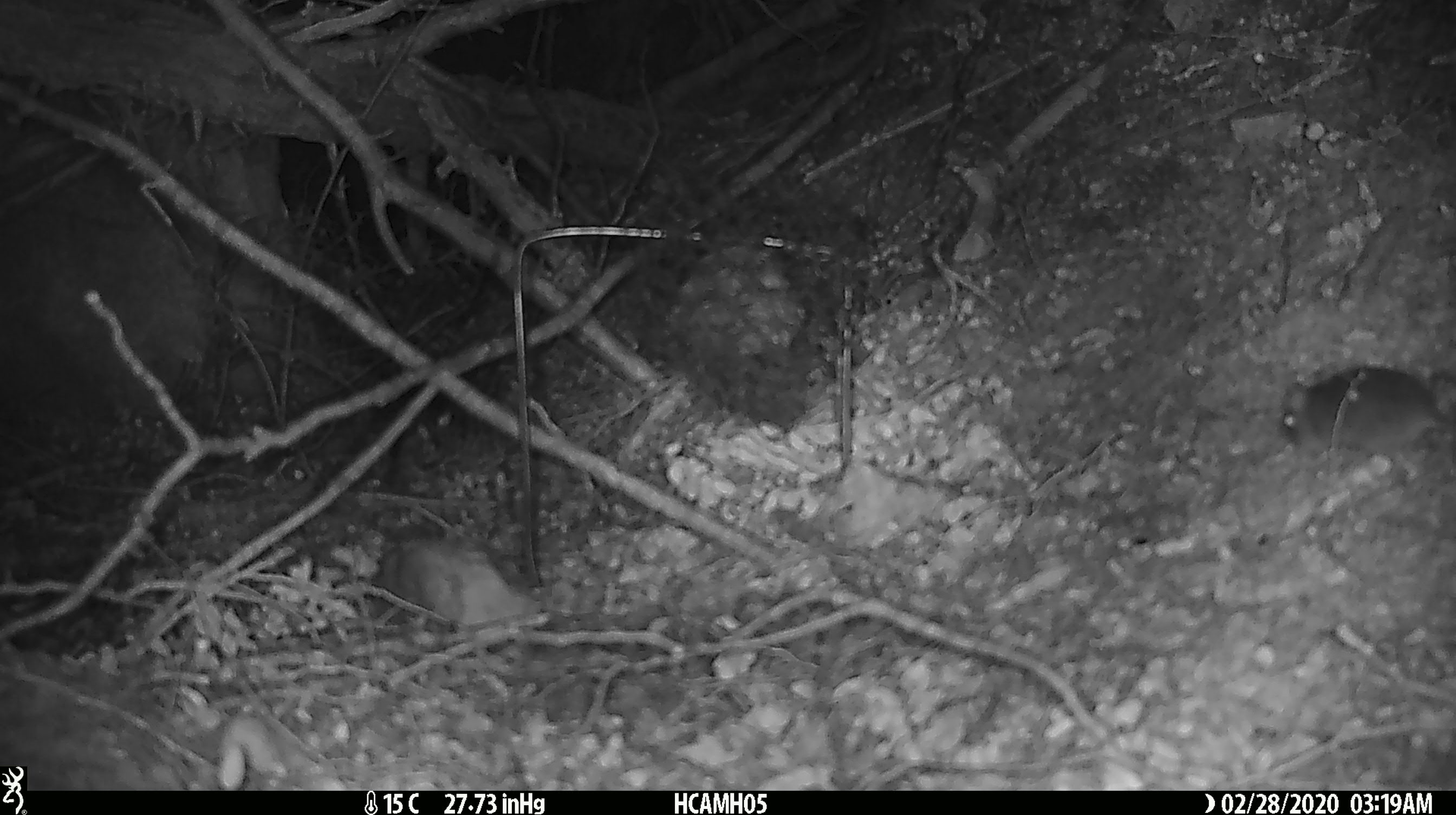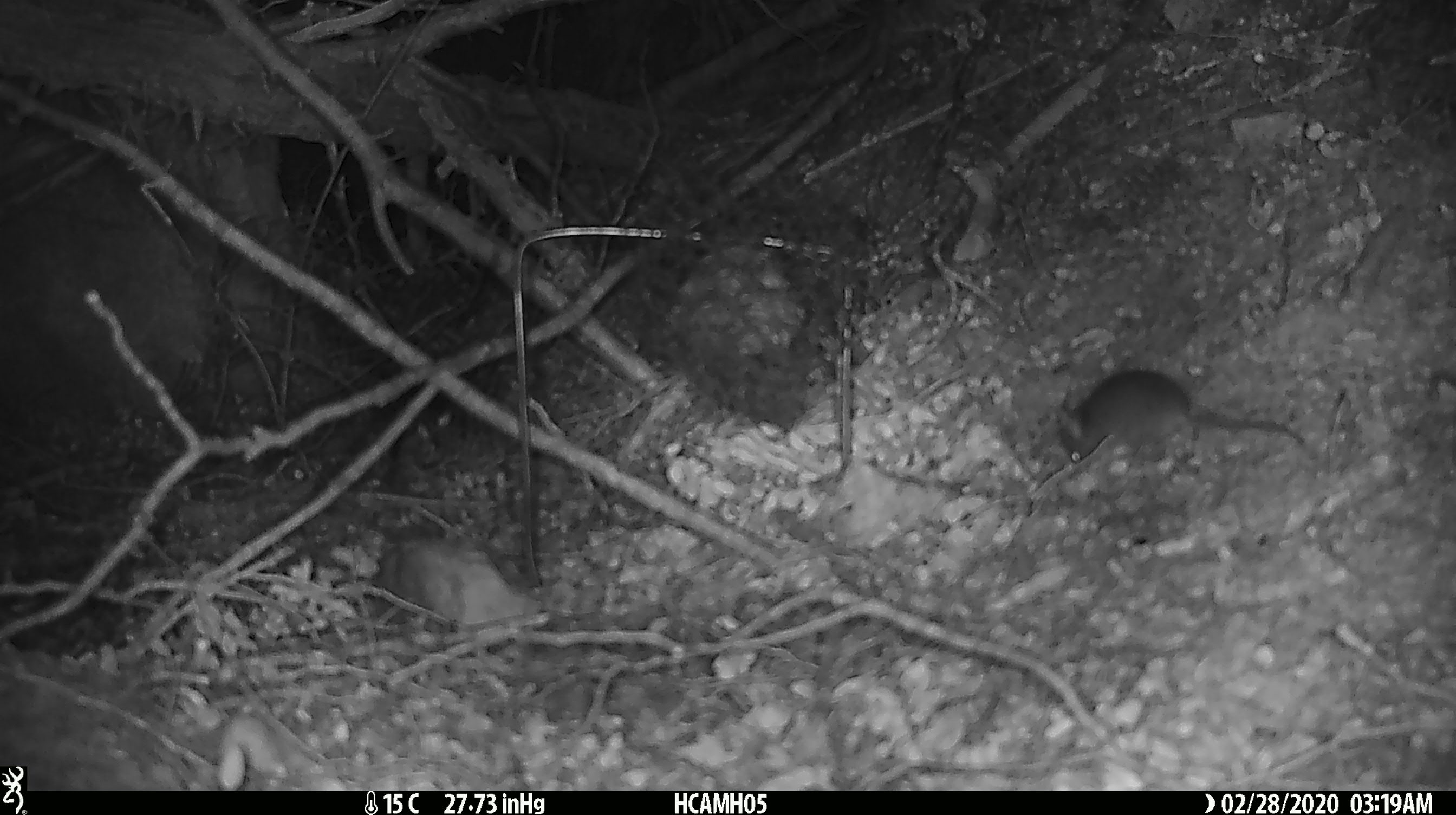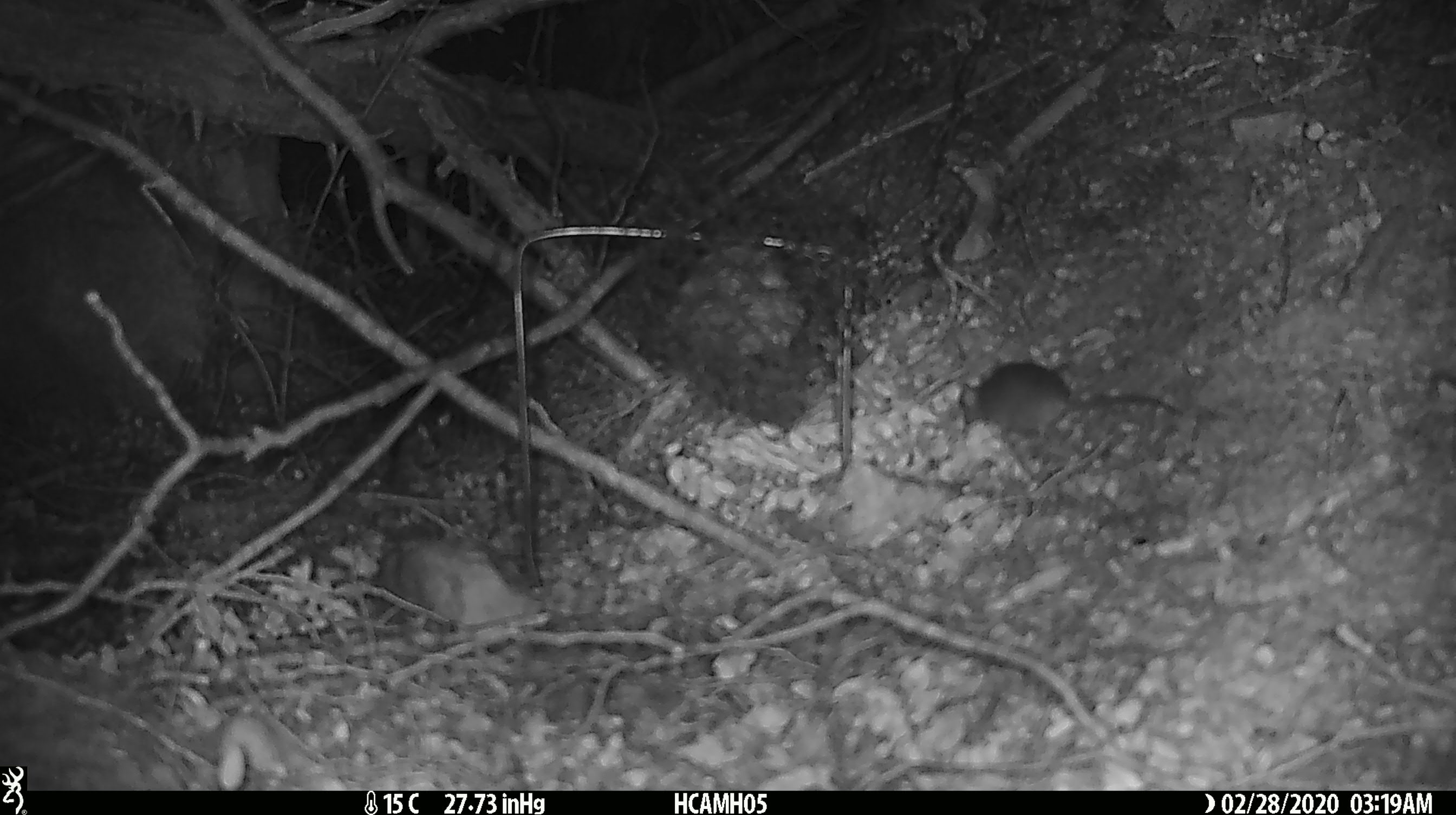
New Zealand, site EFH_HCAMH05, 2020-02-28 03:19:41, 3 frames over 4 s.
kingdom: Animalia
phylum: Chordata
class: Mammalia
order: Rodentia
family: Muridae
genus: Mus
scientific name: Mus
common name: mouse